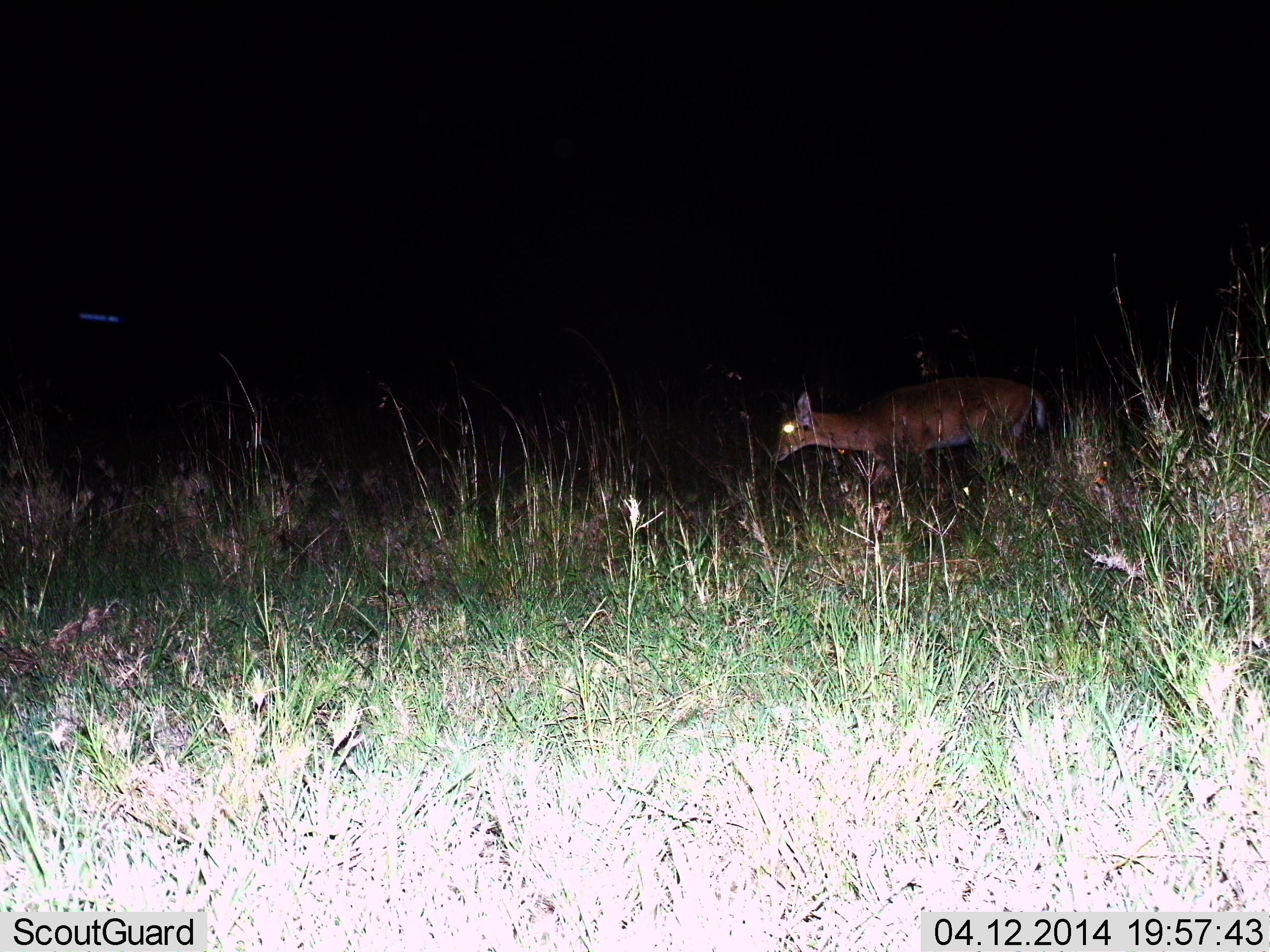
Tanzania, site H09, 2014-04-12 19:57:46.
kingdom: Animalia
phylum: Chordata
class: Mammalia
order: Artiodactyla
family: Bovidae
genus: Redunca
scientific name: Redunca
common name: reedbuck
Reedbuck (Redunca), count 1. Behavior (volunteer vote fractions): standing 56%, resting 0%, moving 44%, interacting 0%. Young present (vote fraction): 0%. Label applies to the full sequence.